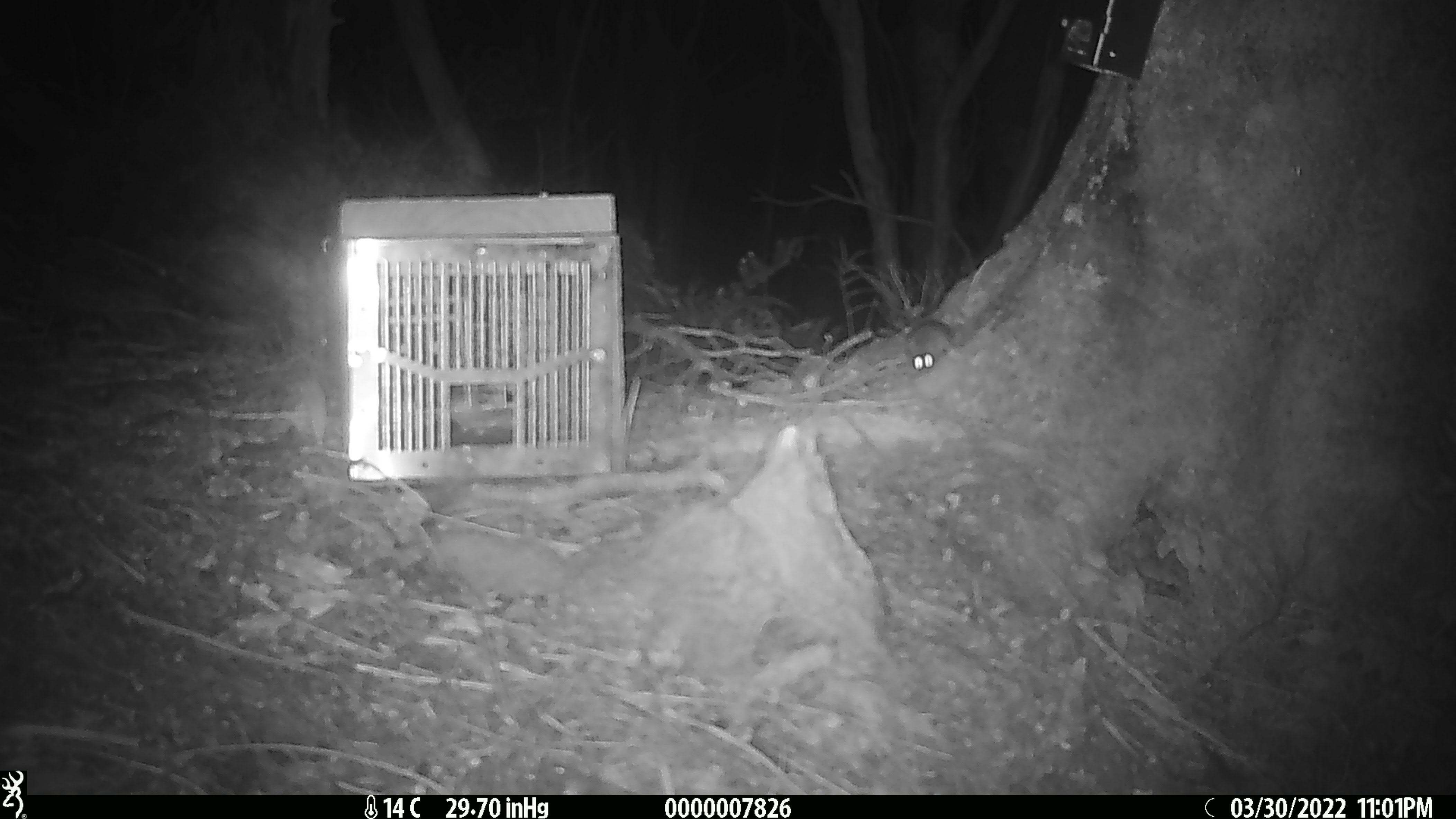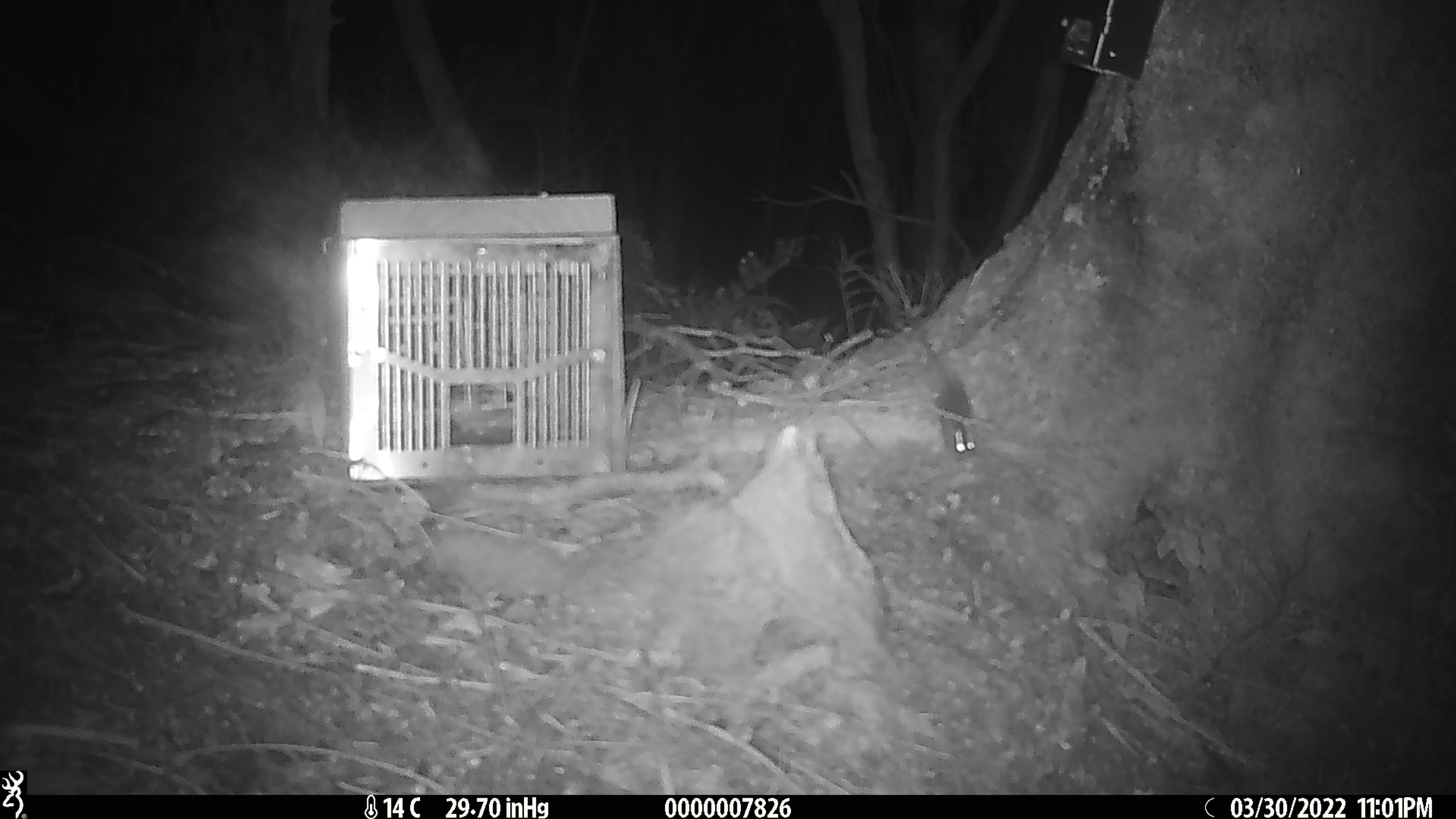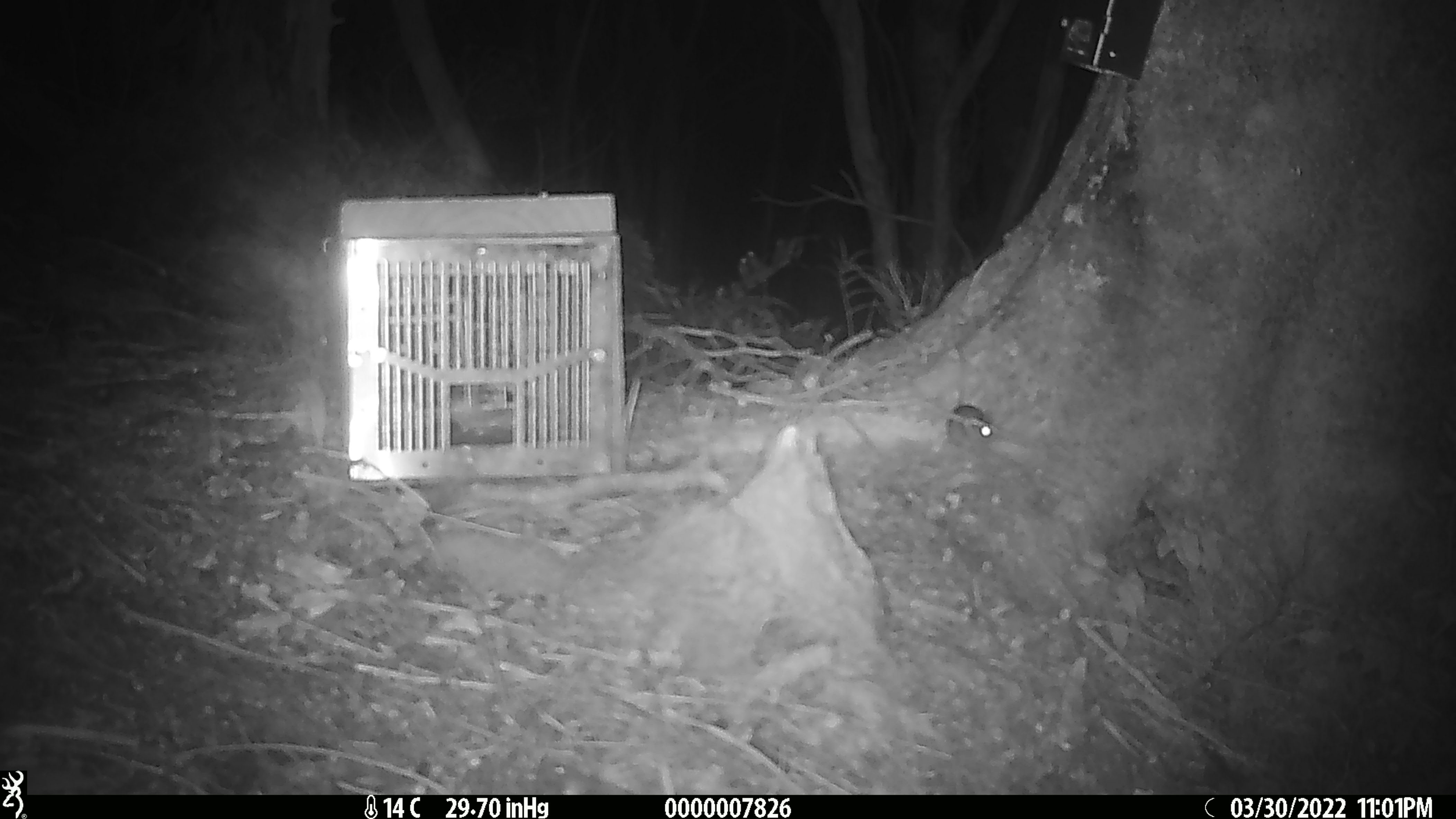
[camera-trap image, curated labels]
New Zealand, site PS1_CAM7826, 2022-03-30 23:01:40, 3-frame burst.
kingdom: Animalia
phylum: Chordata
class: Mammalia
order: Rodentia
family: Muridae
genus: Mus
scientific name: Mus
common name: mouse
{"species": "mouse (Mus)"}